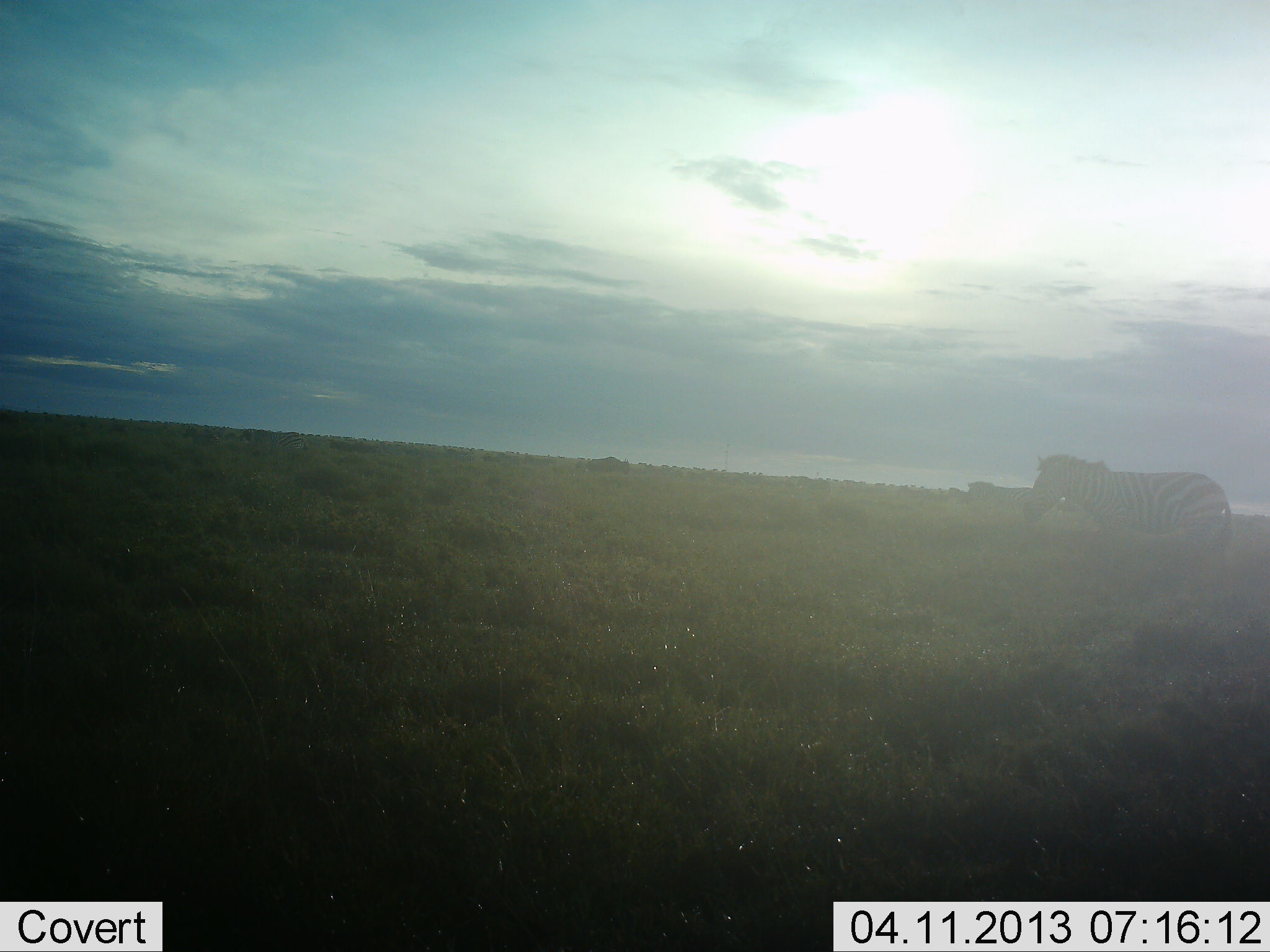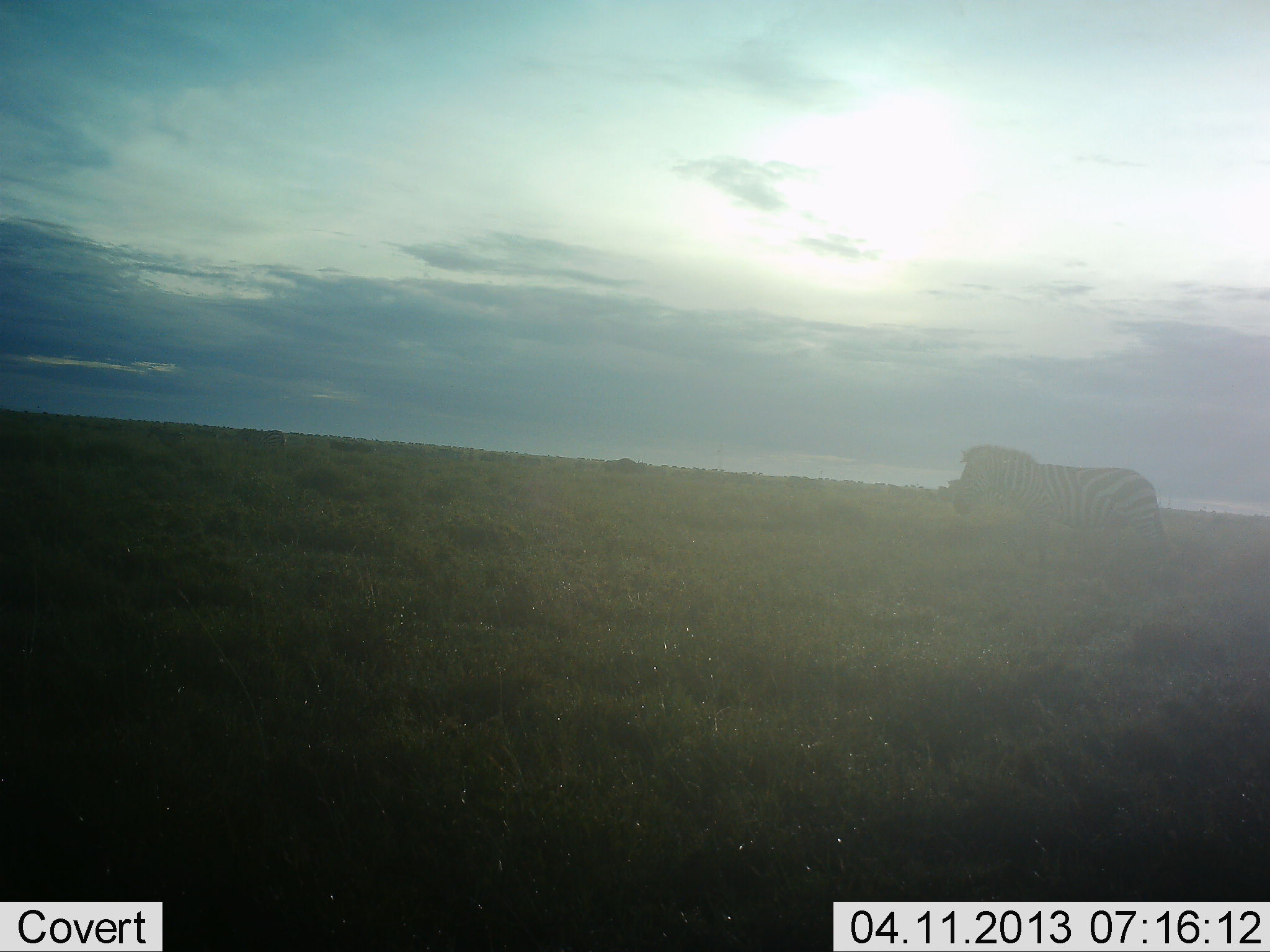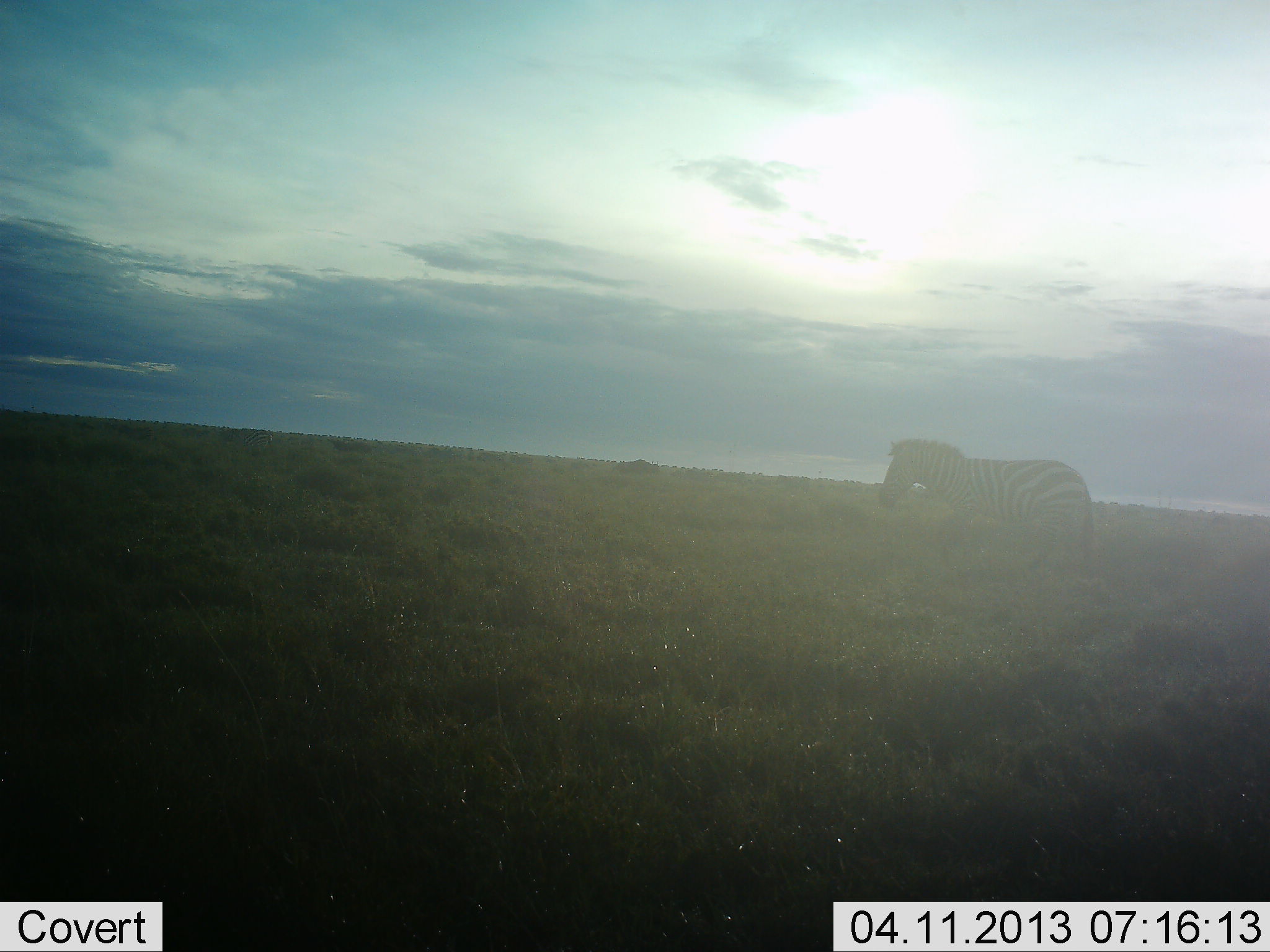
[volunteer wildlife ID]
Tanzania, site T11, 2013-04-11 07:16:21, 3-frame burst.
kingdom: Animalia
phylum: Chordata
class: Mammalia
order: Perissodactyla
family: Equidae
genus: Equus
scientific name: Equus quagga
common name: plains zebra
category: zebra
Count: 2.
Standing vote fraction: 9%.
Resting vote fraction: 0%.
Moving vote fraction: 91%.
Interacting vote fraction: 0%.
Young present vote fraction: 0%.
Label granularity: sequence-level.